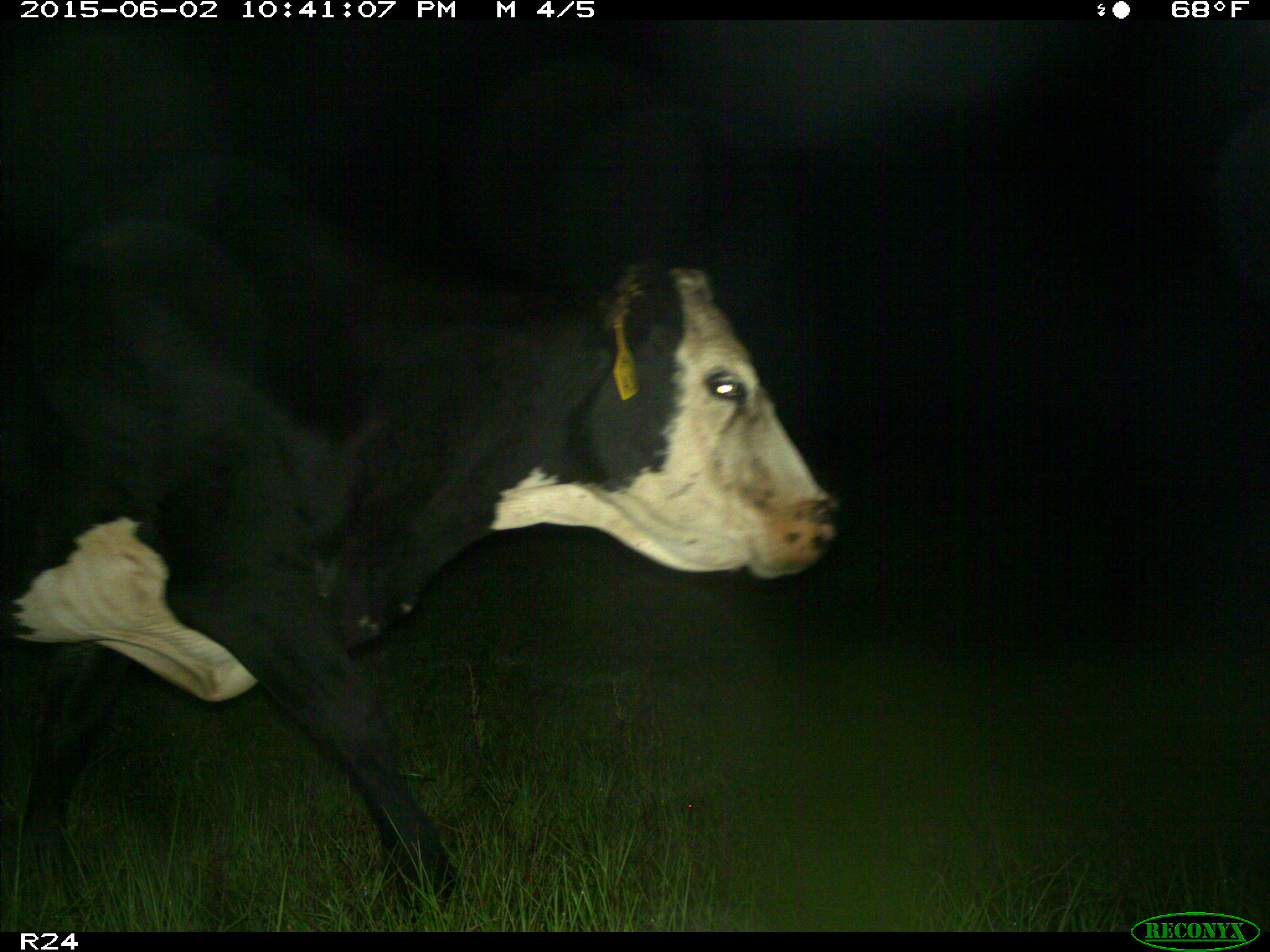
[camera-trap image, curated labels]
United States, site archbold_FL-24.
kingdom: Animalia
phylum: Chordata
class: Mammalia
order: Artiodactyla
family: Bovidae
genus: Bos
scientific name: Bos taurus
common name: domestic cow